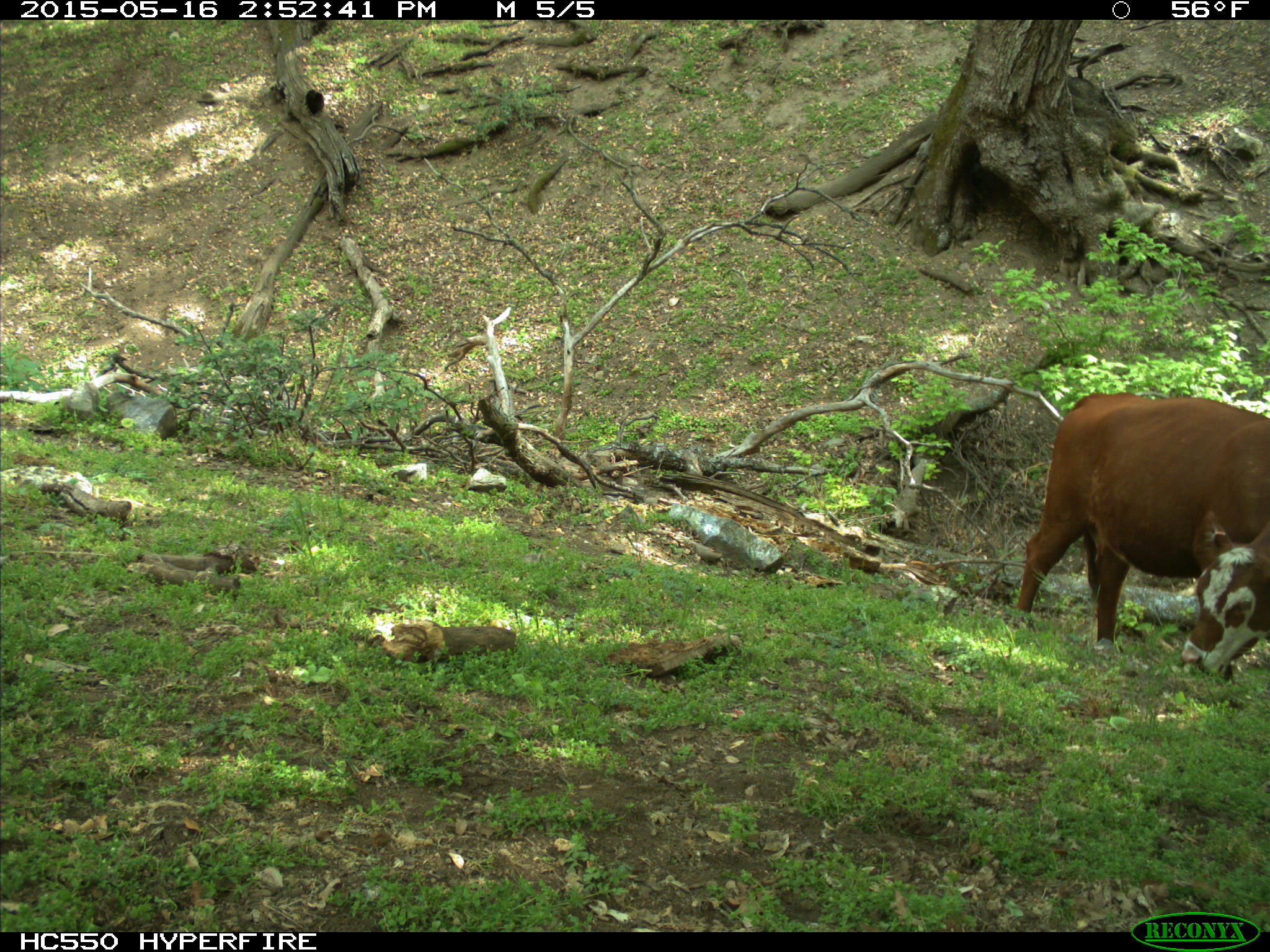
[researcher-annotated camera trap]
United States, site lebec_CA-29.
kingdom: Animalia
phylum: Chordata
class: Mammalia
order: Artiodactyla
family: Bovidae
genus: Bos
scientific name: Bos taurus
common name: domestic cow